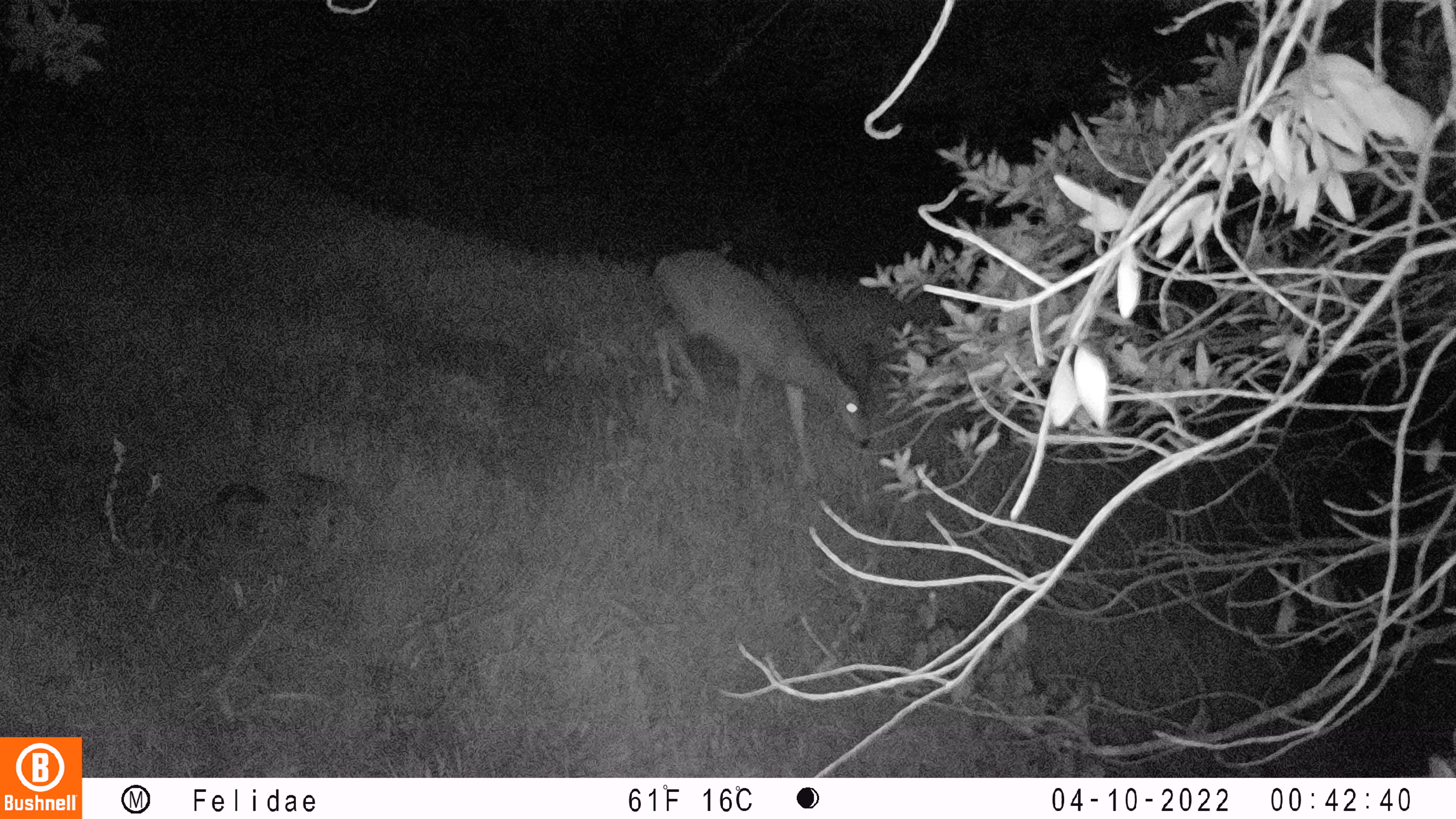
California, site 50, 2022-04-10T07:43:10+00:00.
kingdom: Animalia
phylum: Chordata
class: Mammalia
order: Artiodactyla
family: Cervidae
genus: Odocoileus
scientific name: Odocoileus hemionus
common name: mule deer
Mule deer (Odocoileus hemionus).